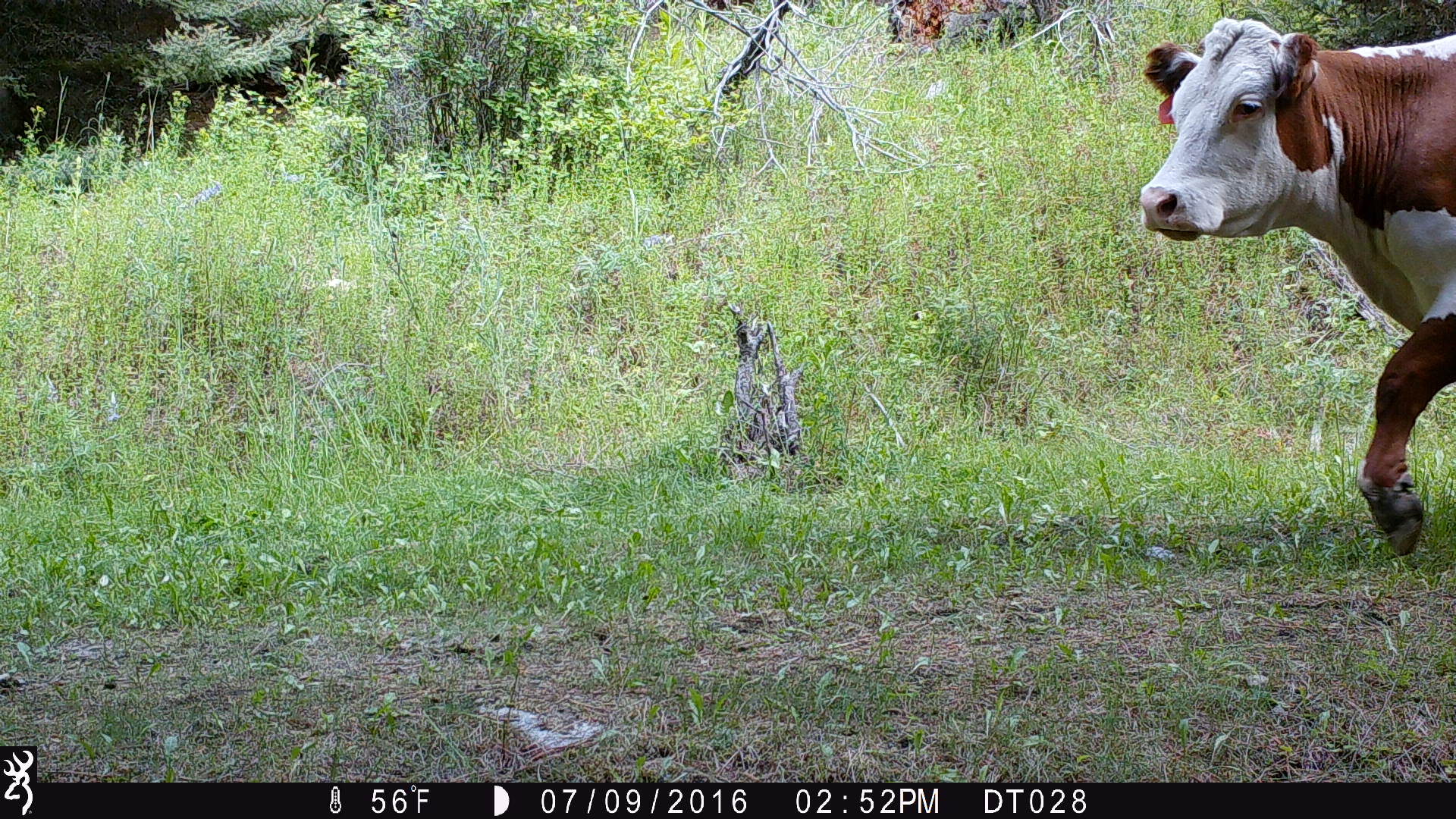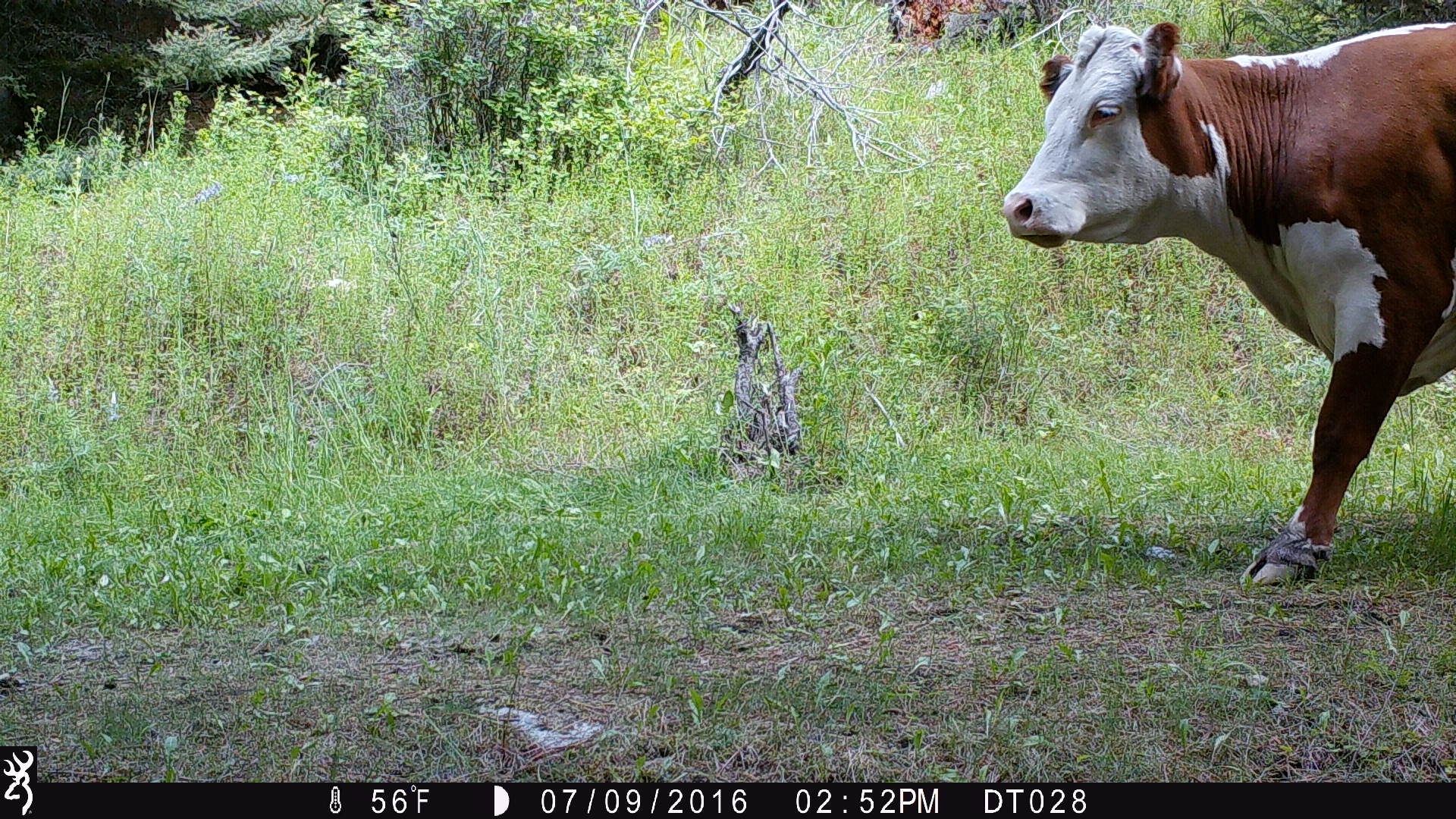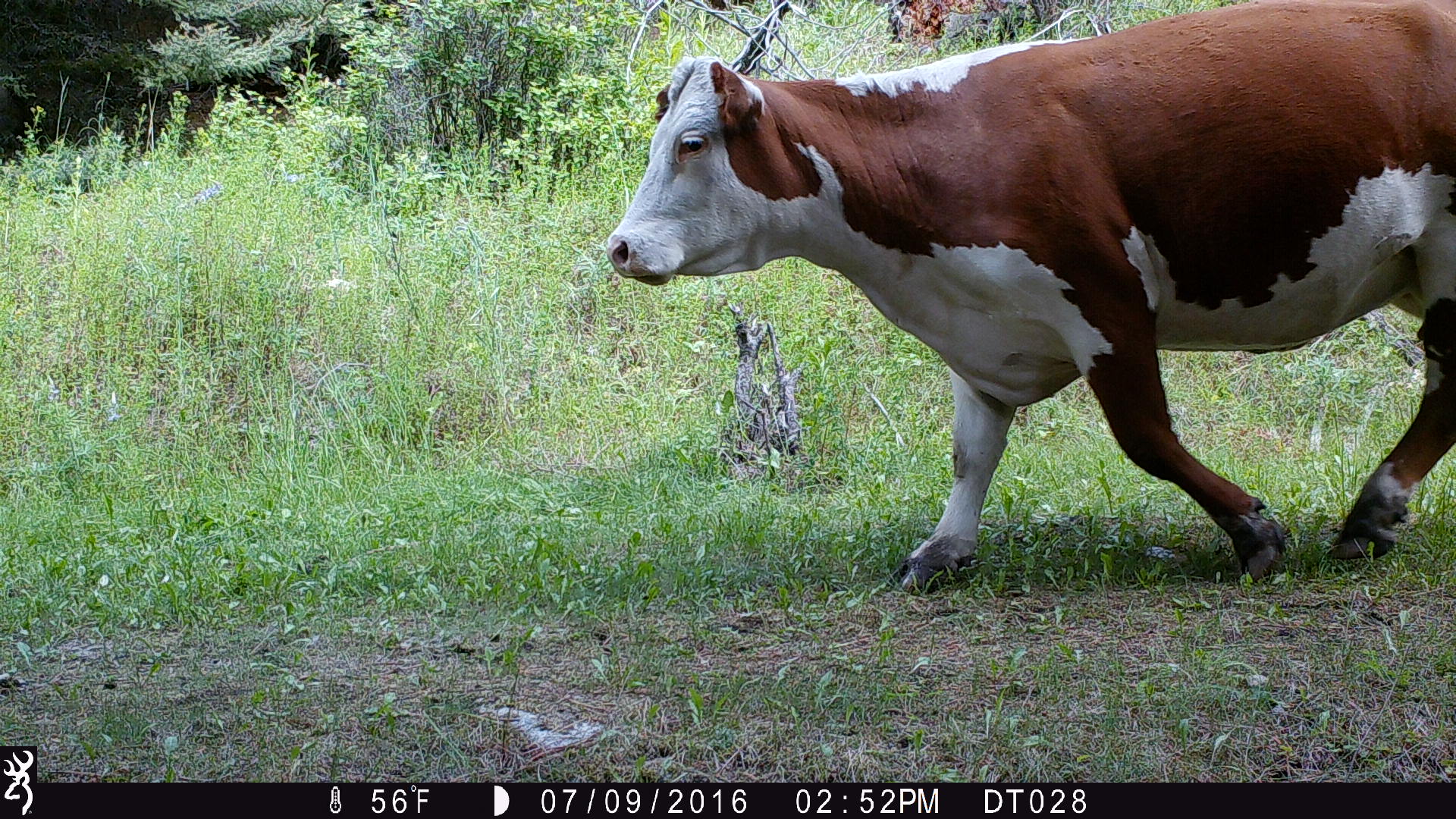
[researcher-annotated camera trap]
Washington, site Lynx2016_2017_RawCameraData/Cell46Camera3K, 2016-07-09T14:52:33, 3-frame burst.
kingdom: Animalia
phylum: Chordata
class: Mammalia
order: Artiodactyla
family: Bovidae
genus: Bos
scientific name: Bos taurus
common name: domestic cattle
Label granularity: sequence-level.